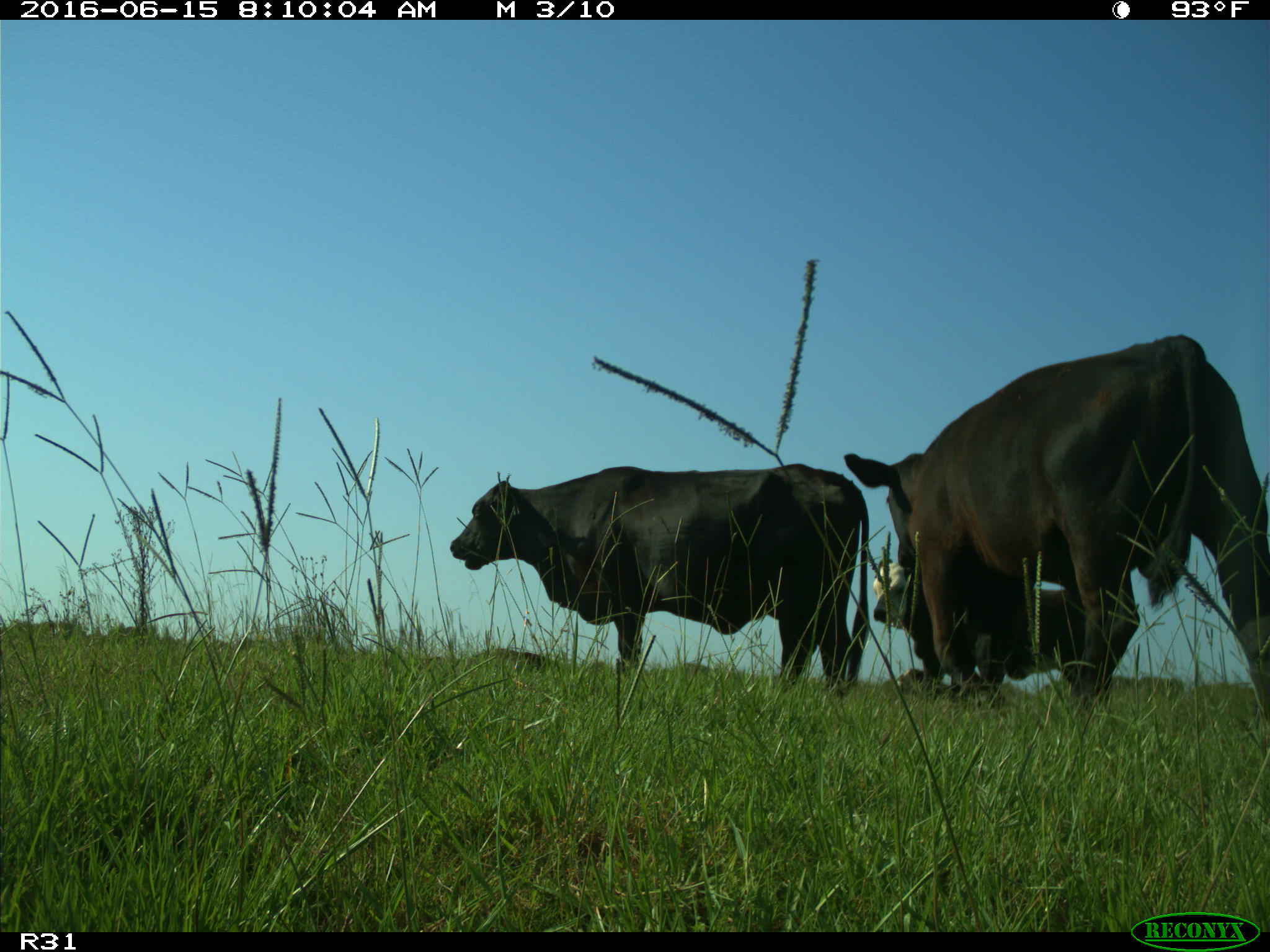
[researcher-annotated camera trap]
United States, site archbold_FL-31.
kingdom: Animalia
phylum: Chordata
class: Mammalia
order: Artiodactyla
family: Bovidae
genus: Bos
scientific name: Bos taurus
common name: domestic cow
Bos taurus (domestic cow).